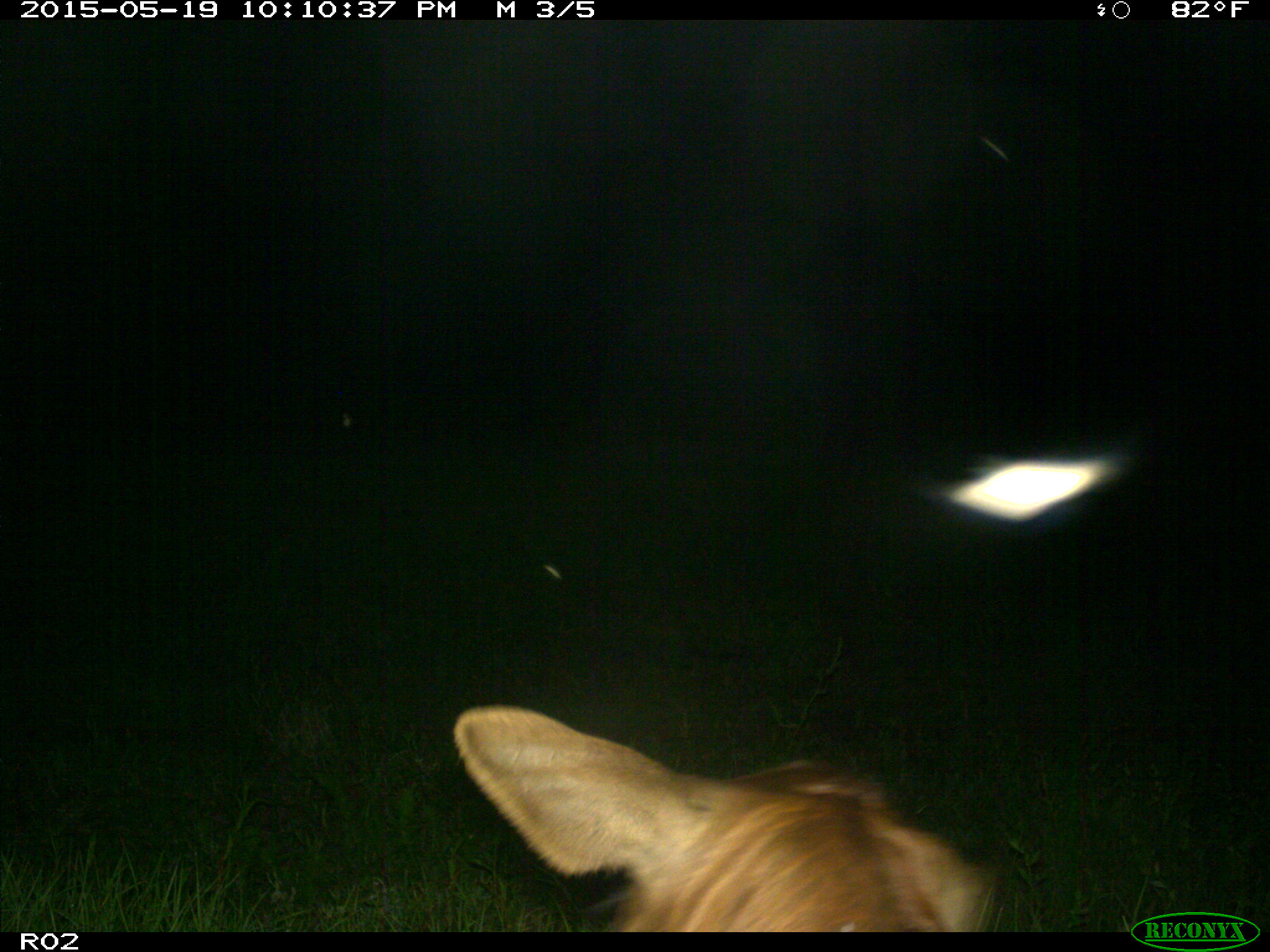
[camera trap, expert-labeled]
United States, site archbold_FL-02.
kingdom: Animalia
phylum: Chordata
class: Mammalia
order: Artiodactyla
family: Bovidae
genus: Bos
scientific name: Bos taurus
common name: domestic cow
Bos taurus (domestic cow).